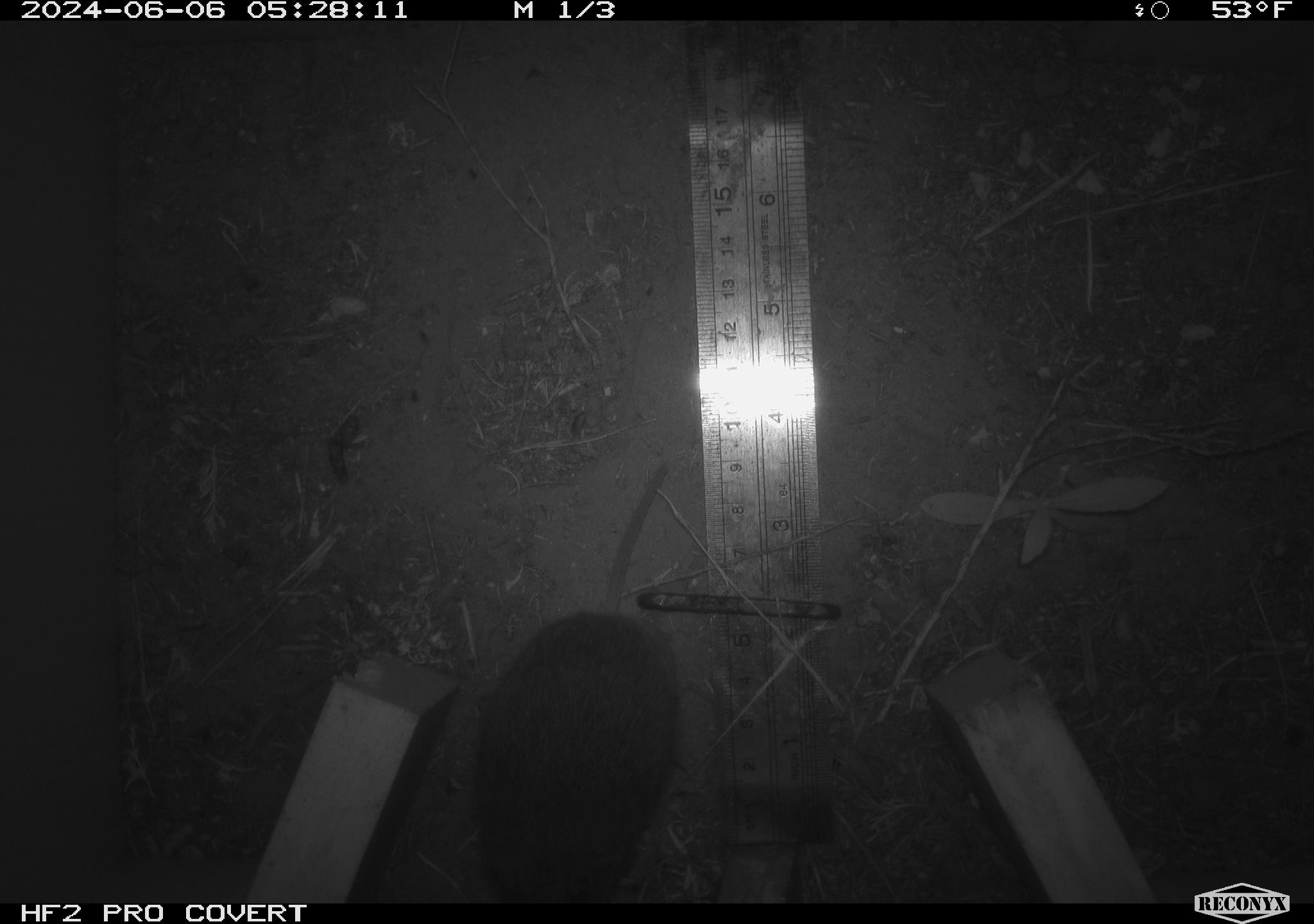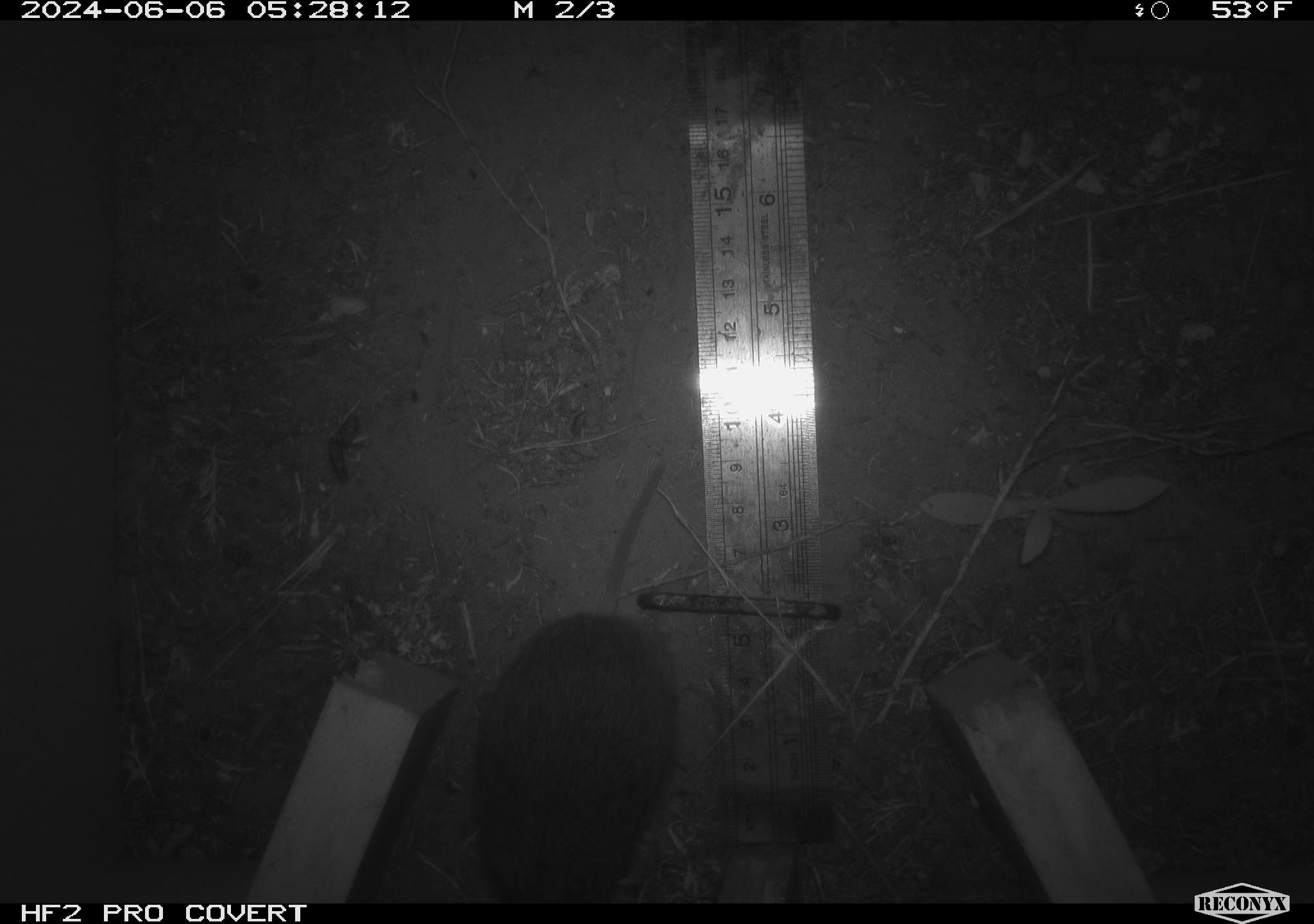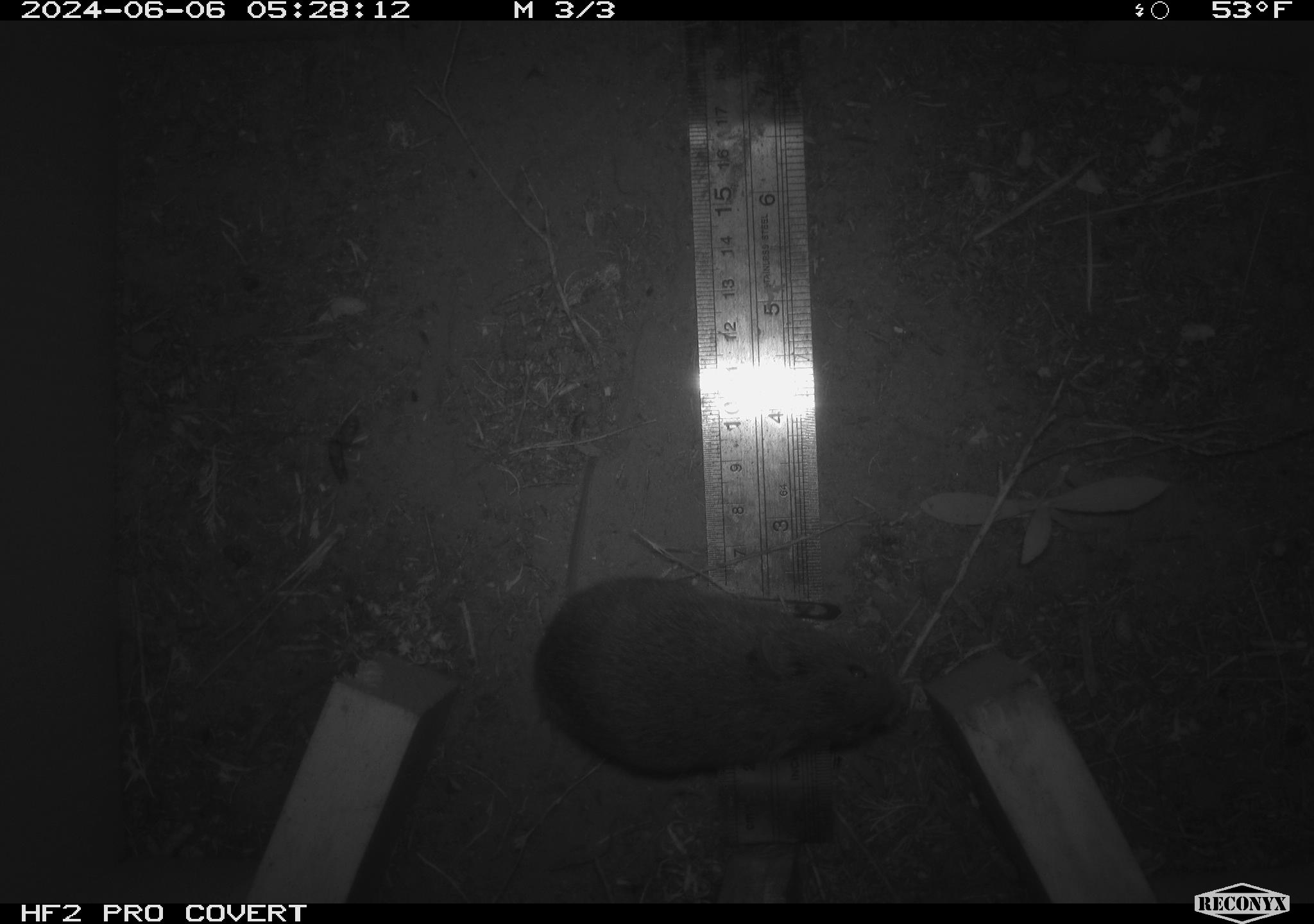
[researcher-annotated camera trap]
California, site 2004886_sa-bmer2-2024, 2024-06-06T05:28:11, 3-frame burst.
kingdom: Animalia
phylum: Chordata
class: Mammalia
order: Rodentia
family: Cricetidae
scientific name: Cricetidae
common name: hamsters, voles, lemmings, and allies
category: cricetidae family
Cricetidae family (hamsters, voles, lemmings, and allies) (Cricetidae).